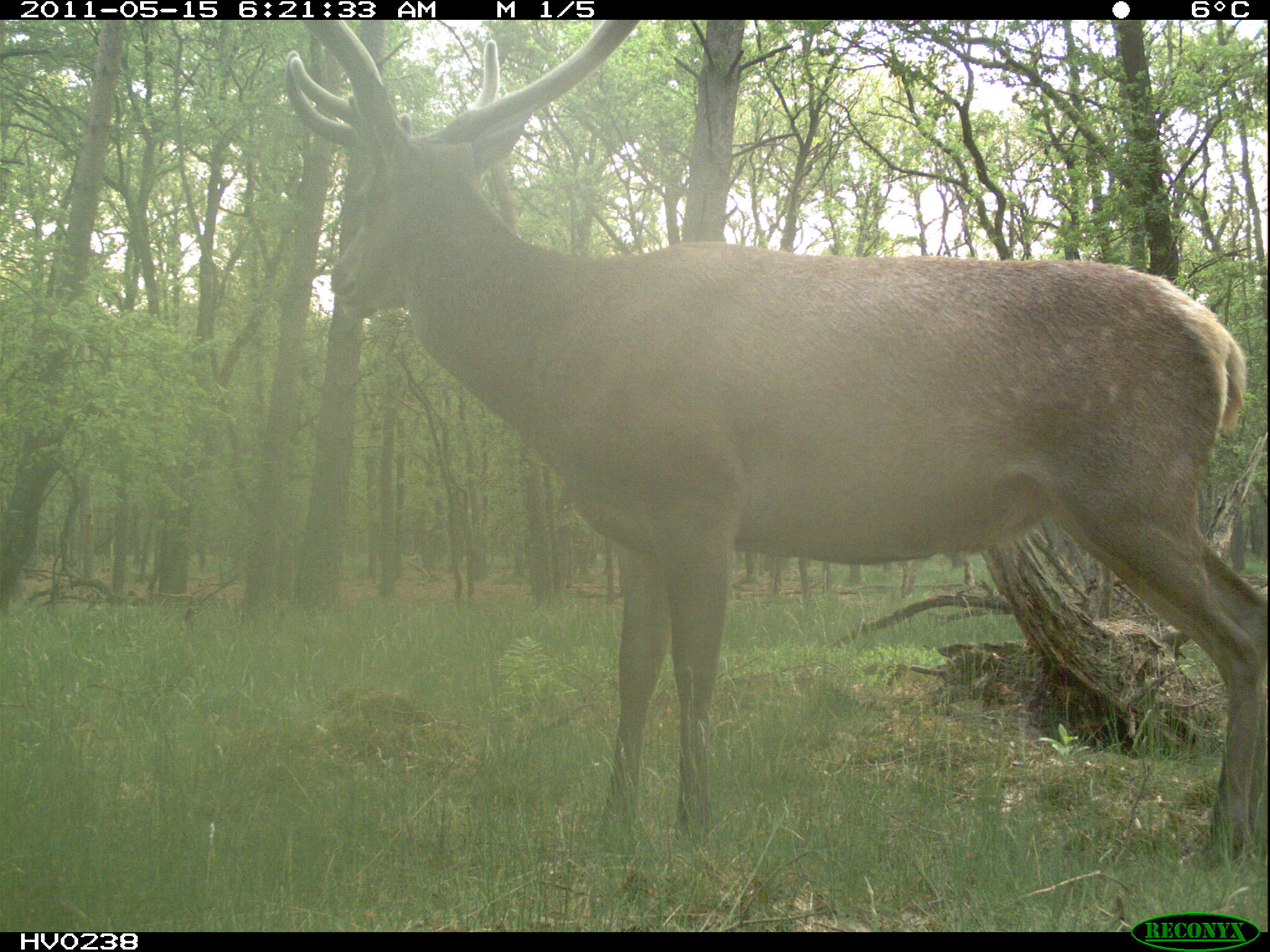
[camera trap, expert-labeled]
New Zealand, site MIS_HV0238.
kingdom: Animalia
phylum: Chordata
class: Mammalia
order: Artiodactyla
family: Cervidae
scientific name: Cervidae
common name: deer